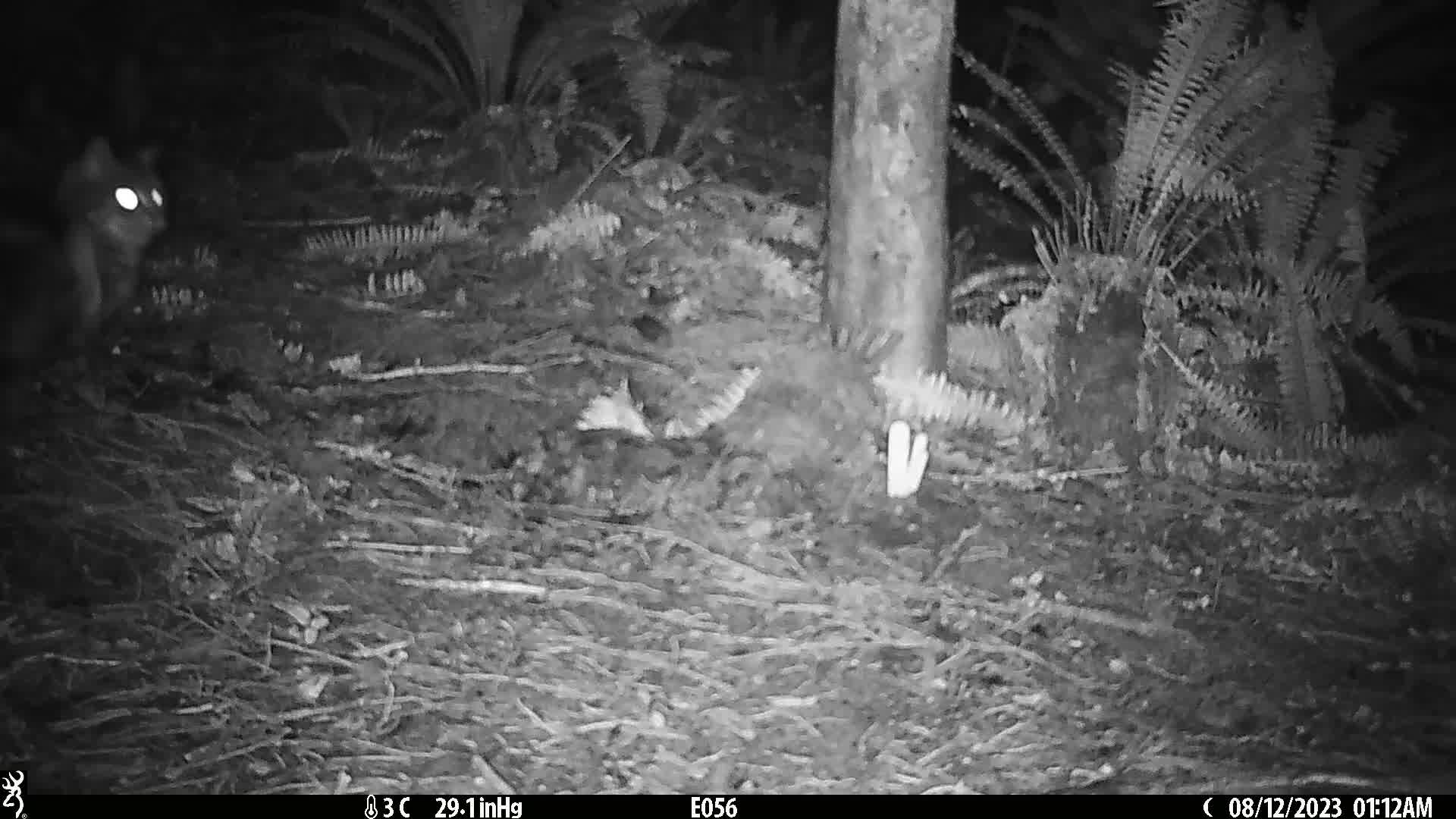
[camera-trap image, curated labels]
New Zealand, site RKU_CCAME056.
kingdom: Animalia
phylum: Chordata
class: Mammalia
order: Carnivora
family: Felidae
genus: Felis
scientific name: Felis catus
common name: domestic cat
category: cat